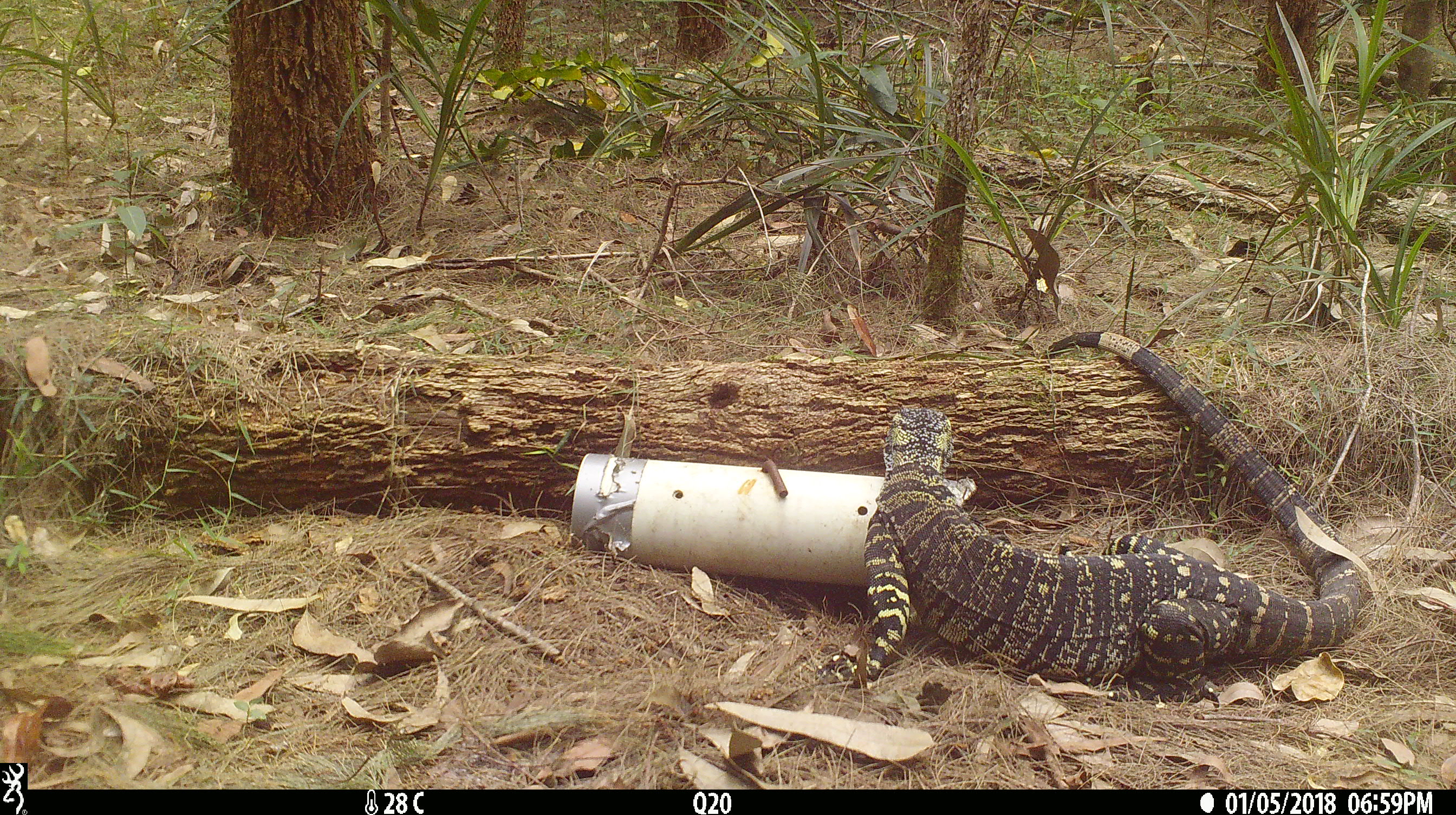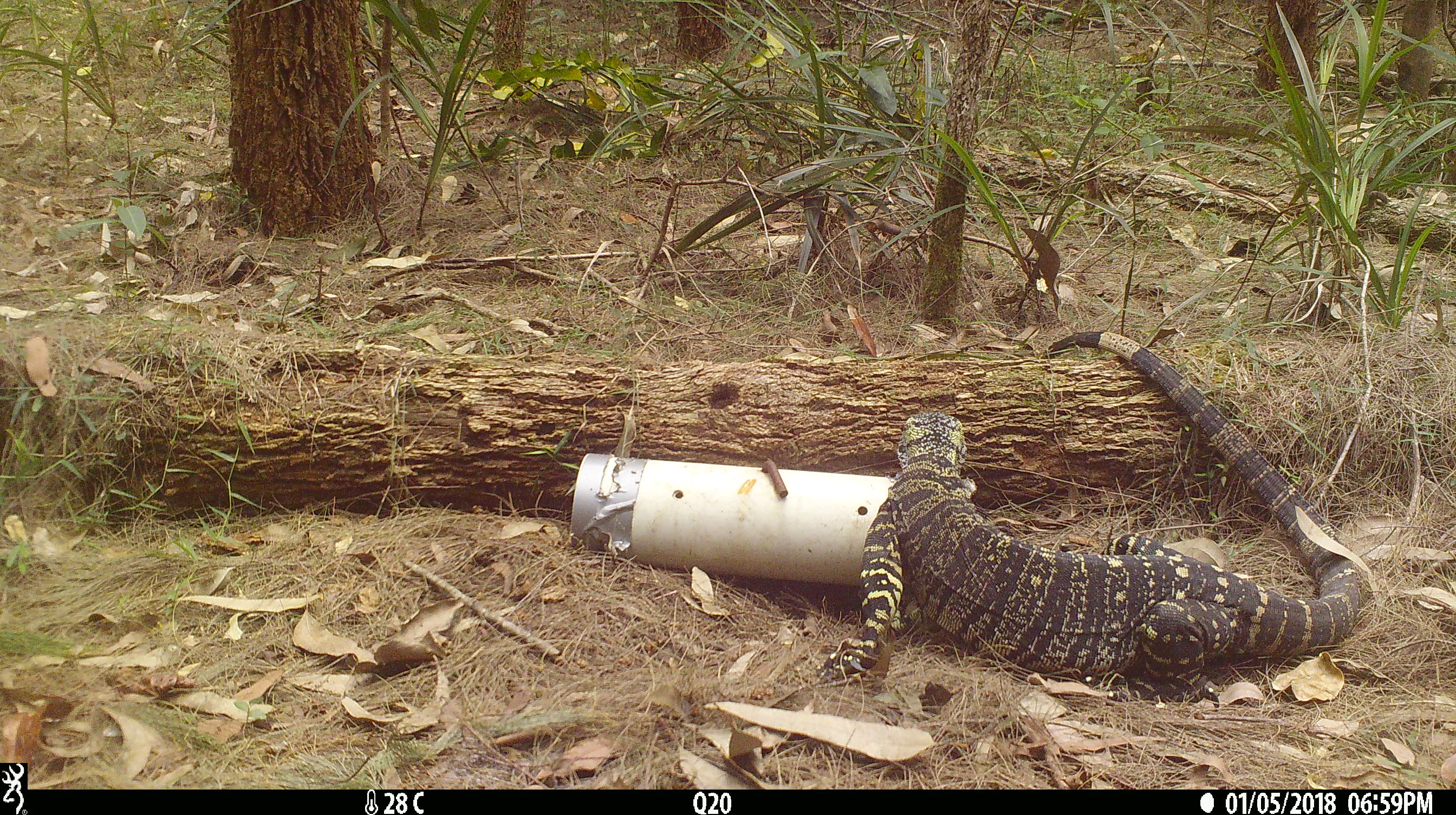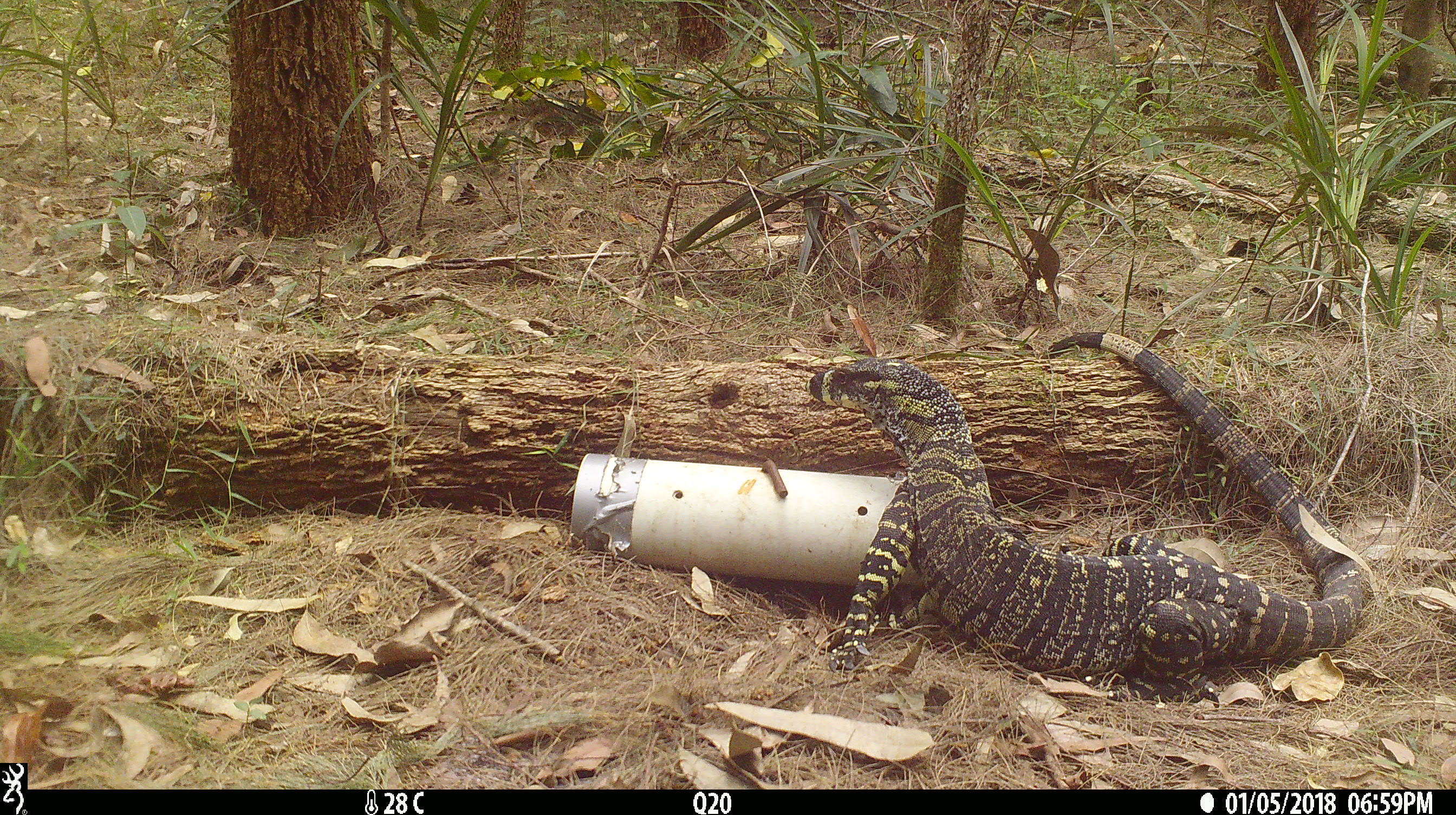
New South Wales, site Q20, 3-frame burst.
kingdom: Animalia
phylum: Chordata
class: Reptilia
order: Squamata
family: Varanidae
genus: Varanus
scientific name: Varanus varius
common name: lace monitor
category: goanna